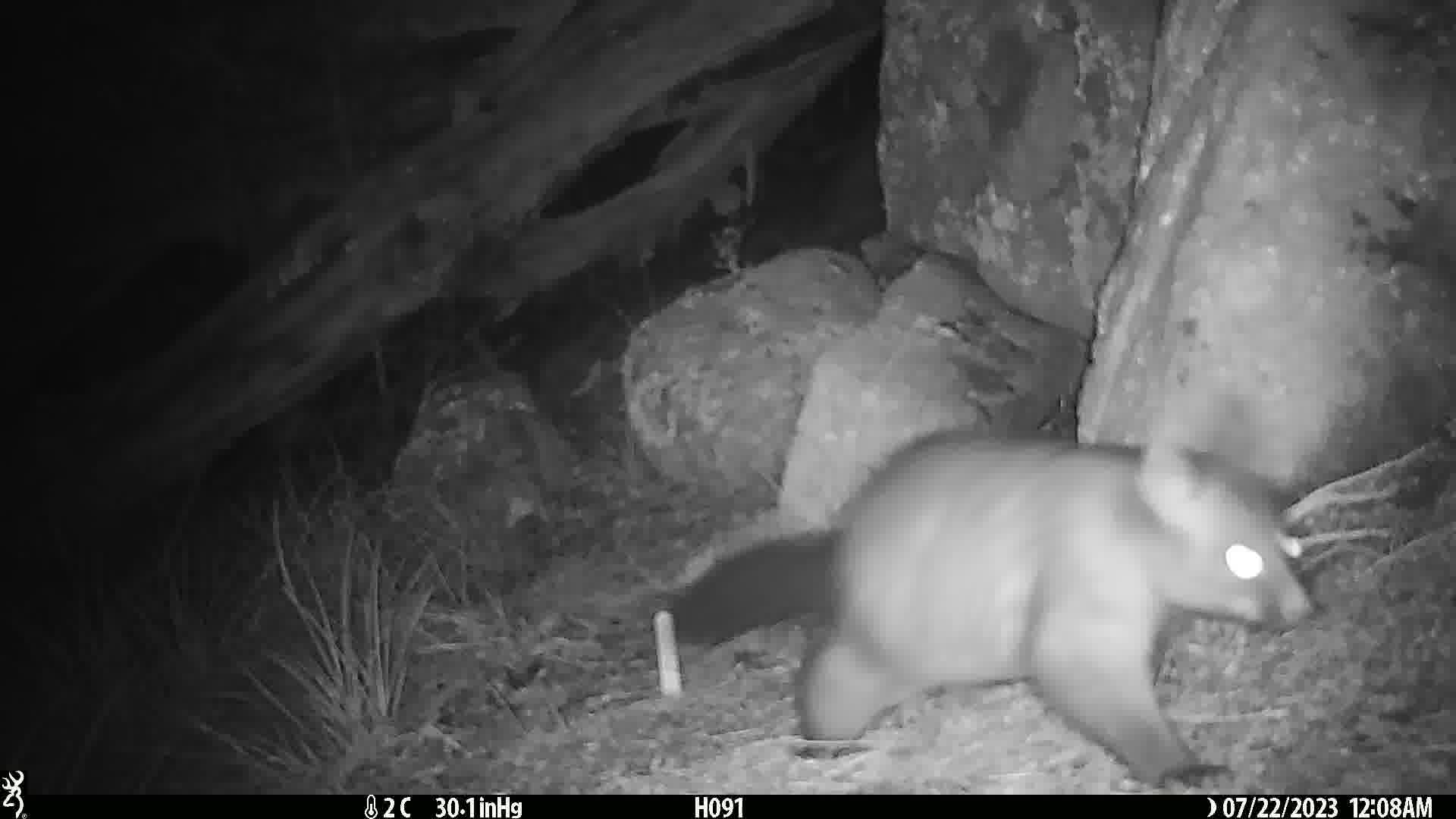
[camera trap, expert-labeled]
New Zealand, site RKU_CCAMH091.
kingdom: Animalia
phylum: Chordata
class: Mammalia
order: Diprotodontia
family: Phalangeridae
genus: Trichosurus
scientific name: Trichosurus vulpecula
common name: common brushtail possum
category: possum